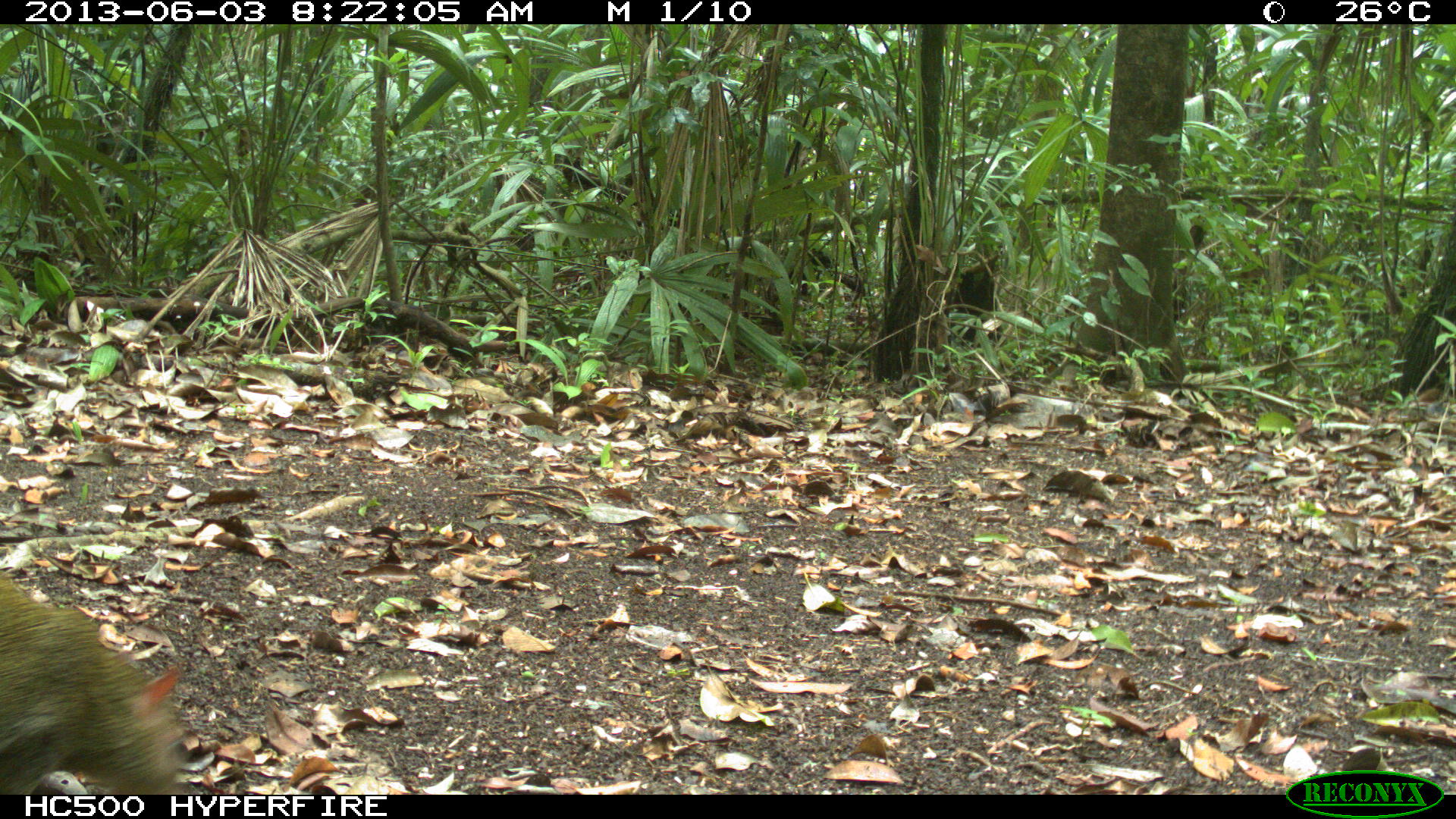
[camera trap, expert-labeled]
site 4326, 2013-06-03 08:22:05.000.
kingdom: Animalia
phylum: Chordata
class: Mammalia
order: Rodentia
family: Dasyproctidae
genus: Dasyprocta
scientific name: Dasyprocta punctata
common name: central american agouti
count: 1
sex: male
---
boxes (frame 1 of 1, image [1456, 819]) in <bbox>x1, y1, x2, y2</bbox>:
dasyprocta punctata: <bbox>0, 571, 193, 795</bbox>